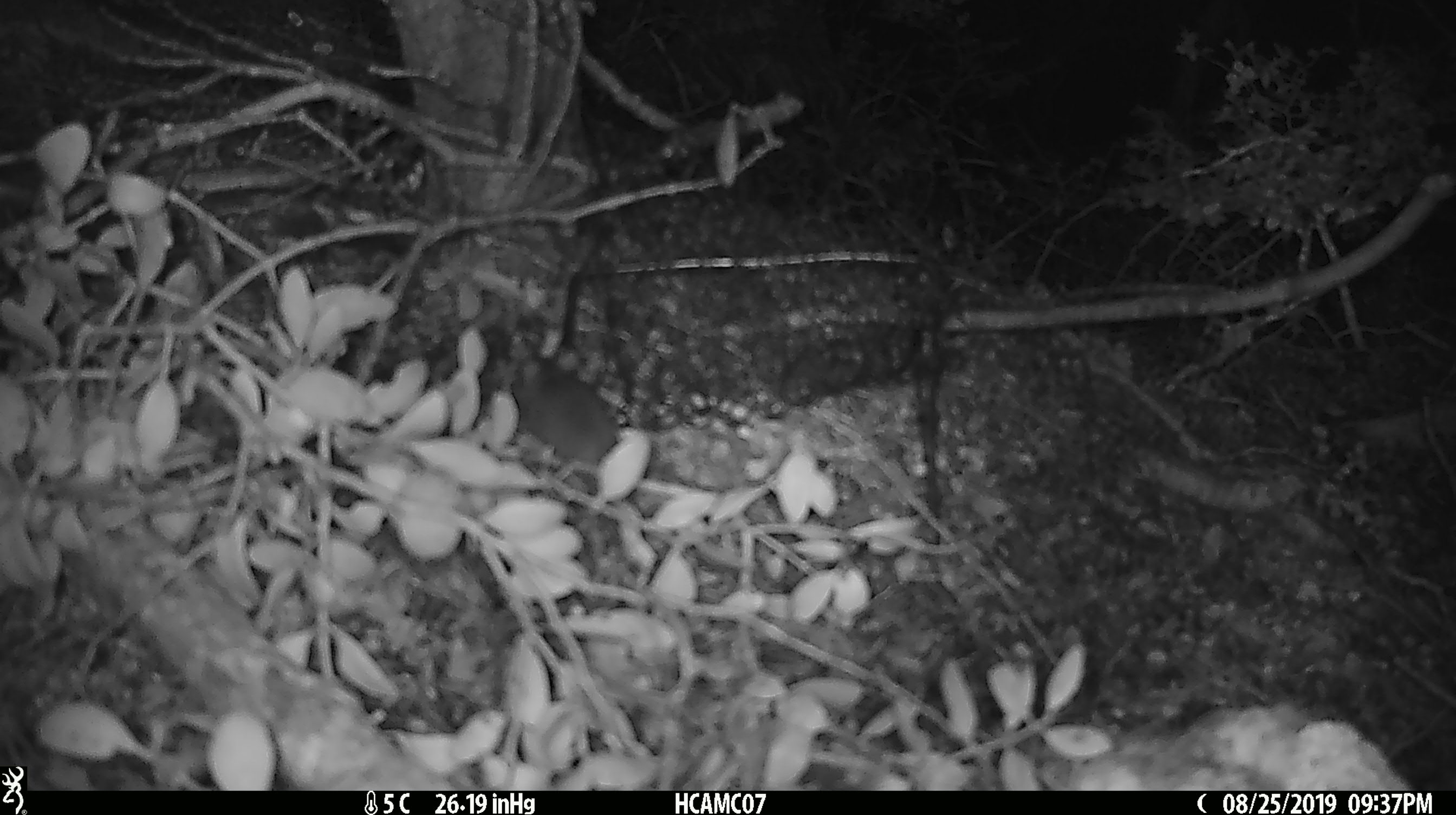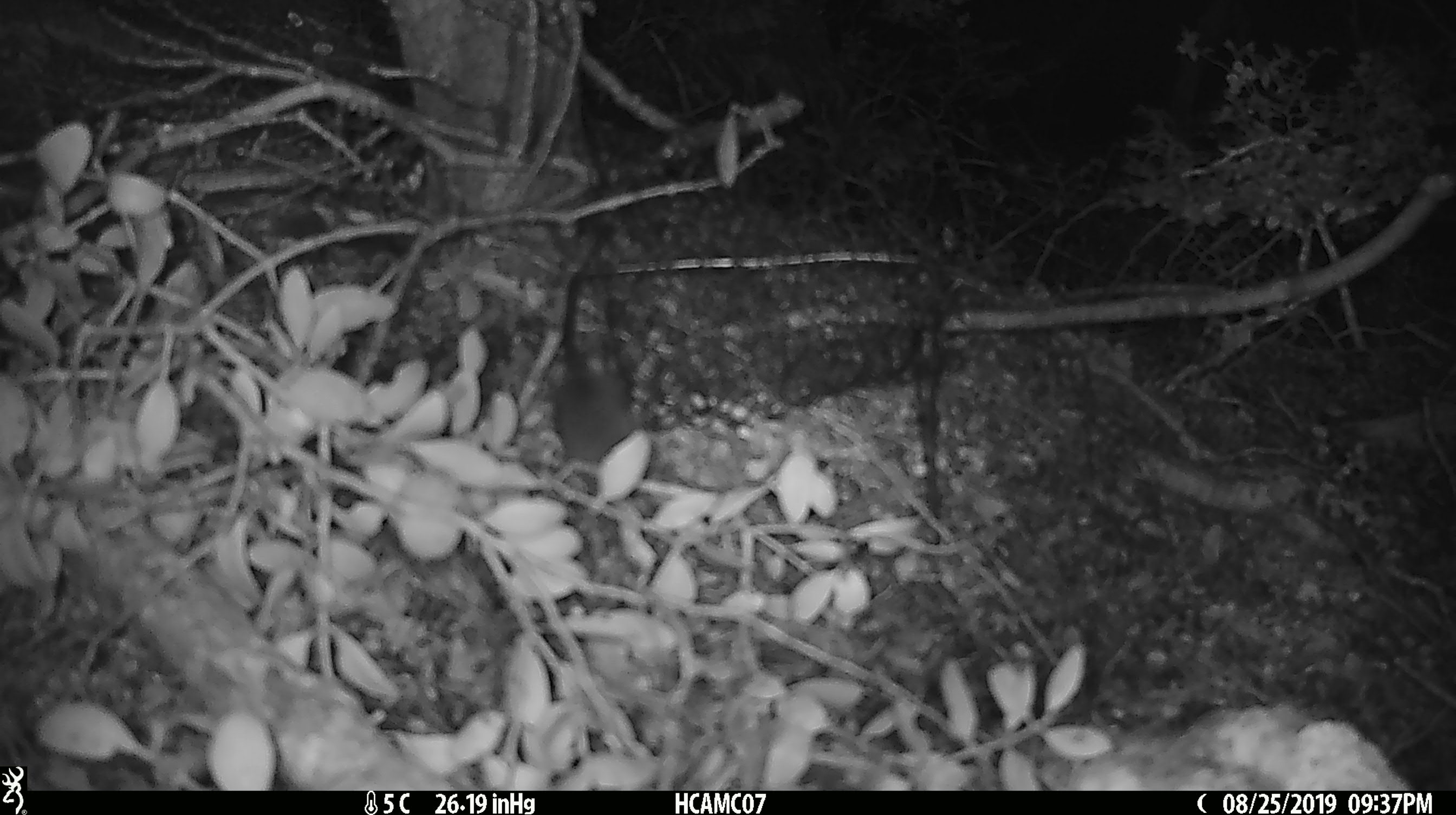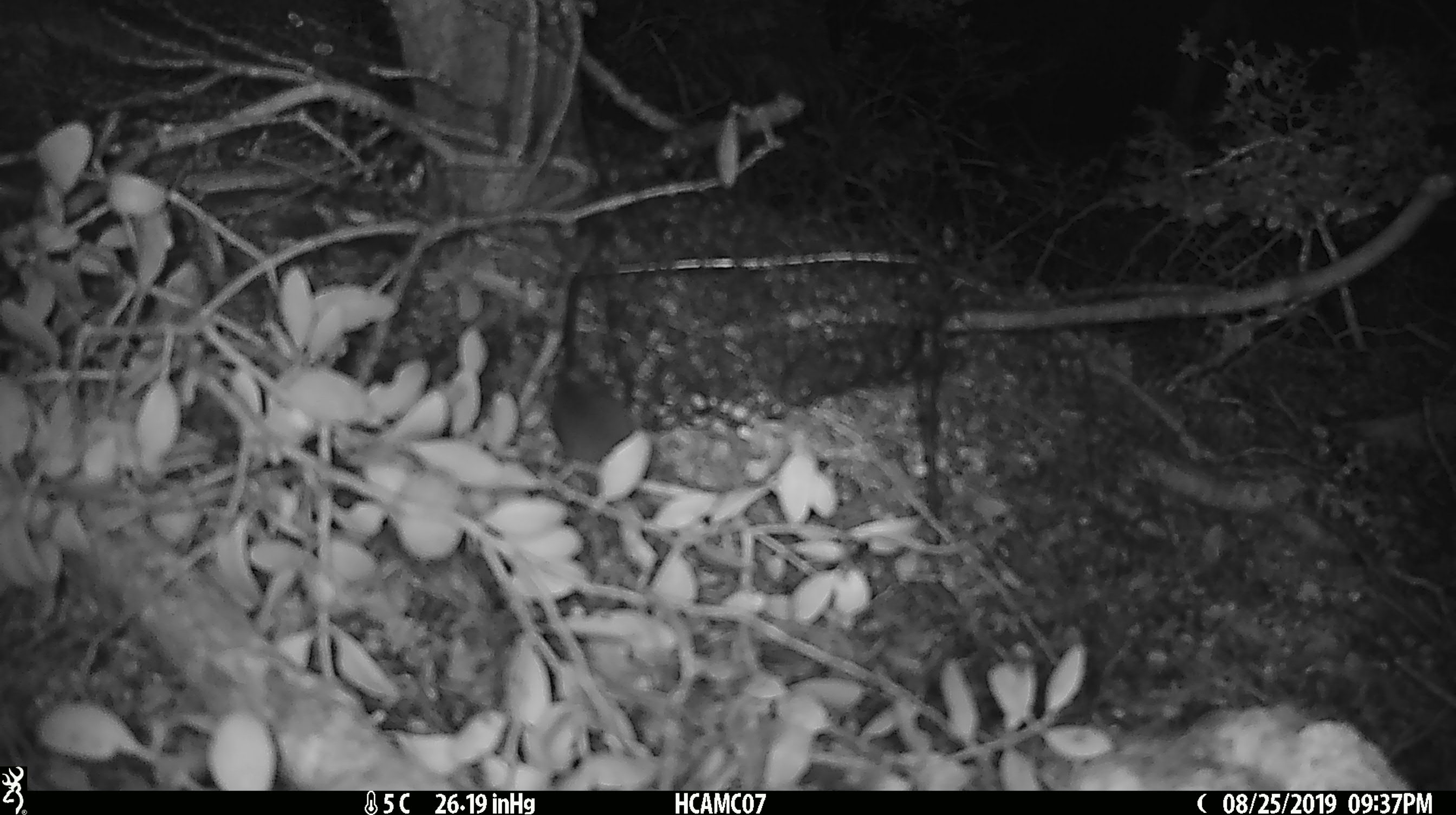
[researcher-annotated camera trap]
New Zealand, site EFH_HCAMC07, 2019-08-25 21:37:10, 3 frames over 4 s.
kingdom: Animalia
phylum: Chordata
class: Mammalia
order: Rodentia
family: Muridae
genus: Mus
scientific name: Mus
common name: mouse